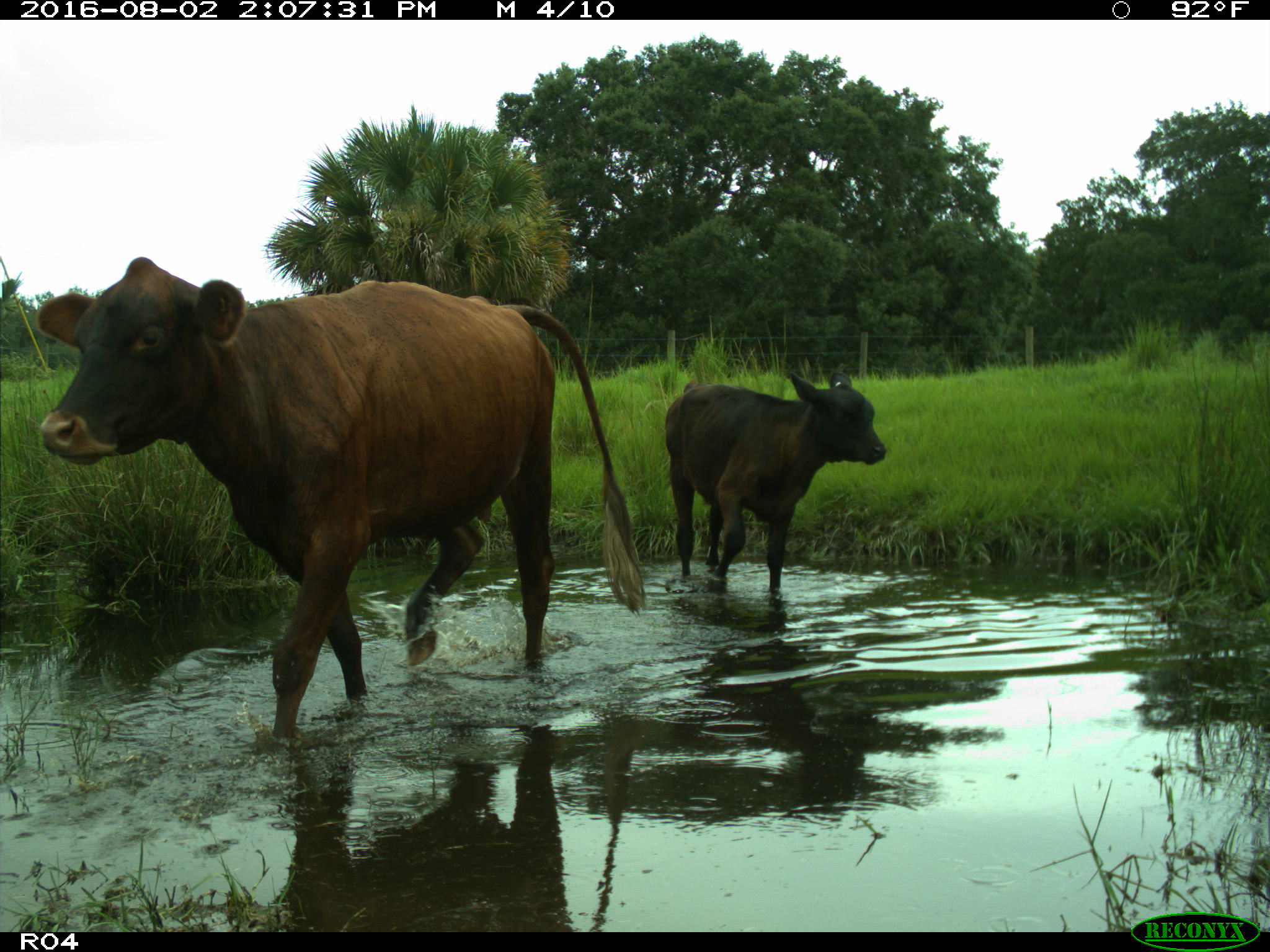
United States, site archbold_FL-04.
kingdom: Animalia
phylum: Chordata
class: Mammalia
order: Artiodactyla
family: Bovidae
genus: Bos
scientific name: Bos taurus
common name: domestic cow